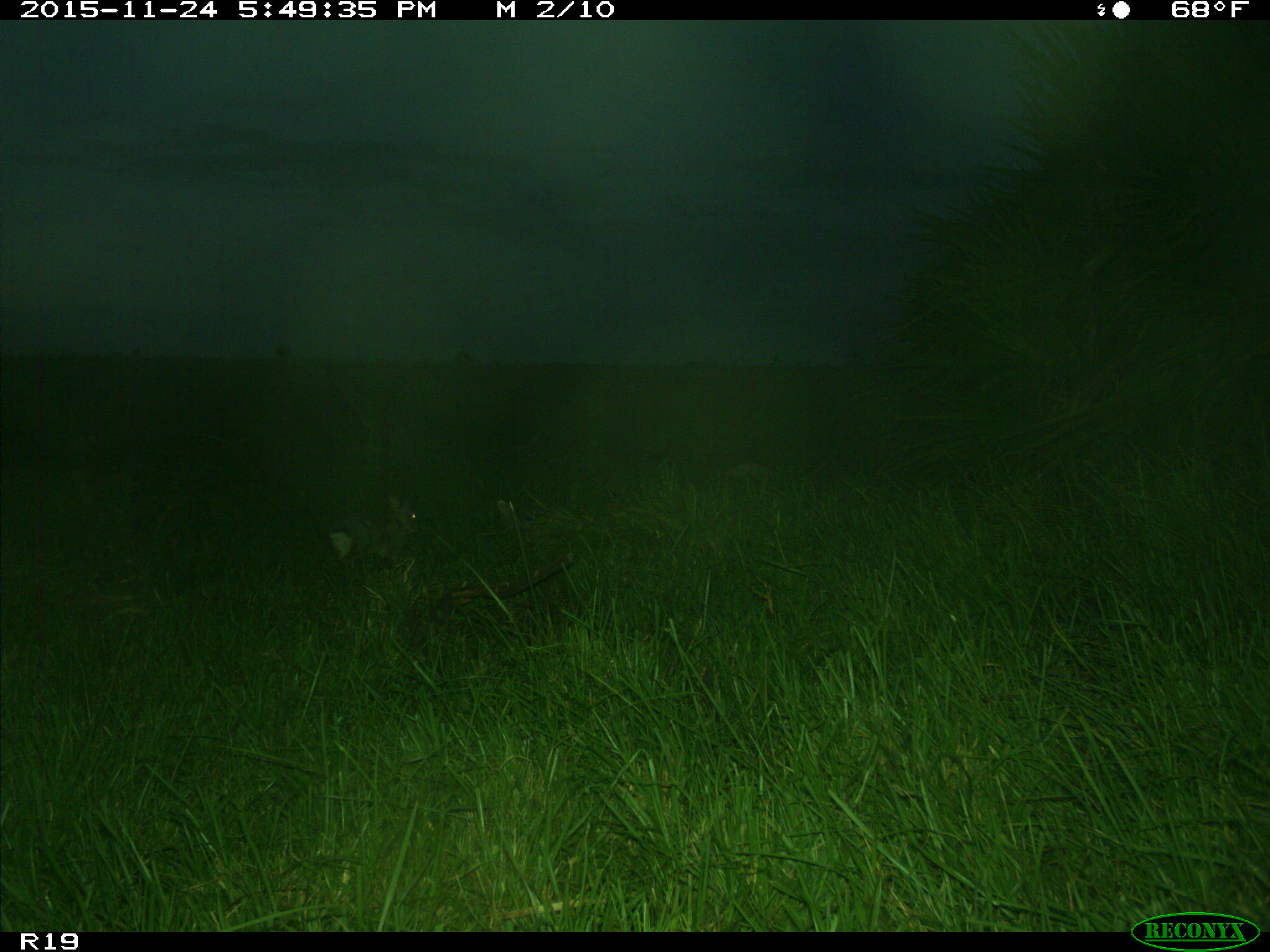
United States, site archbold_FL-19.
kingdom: Animalia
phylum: Chordata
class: Mammalia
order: Lagomorpha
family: Leporidae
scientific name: Leporidae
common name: rabbits and hares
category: unidentified rabbit